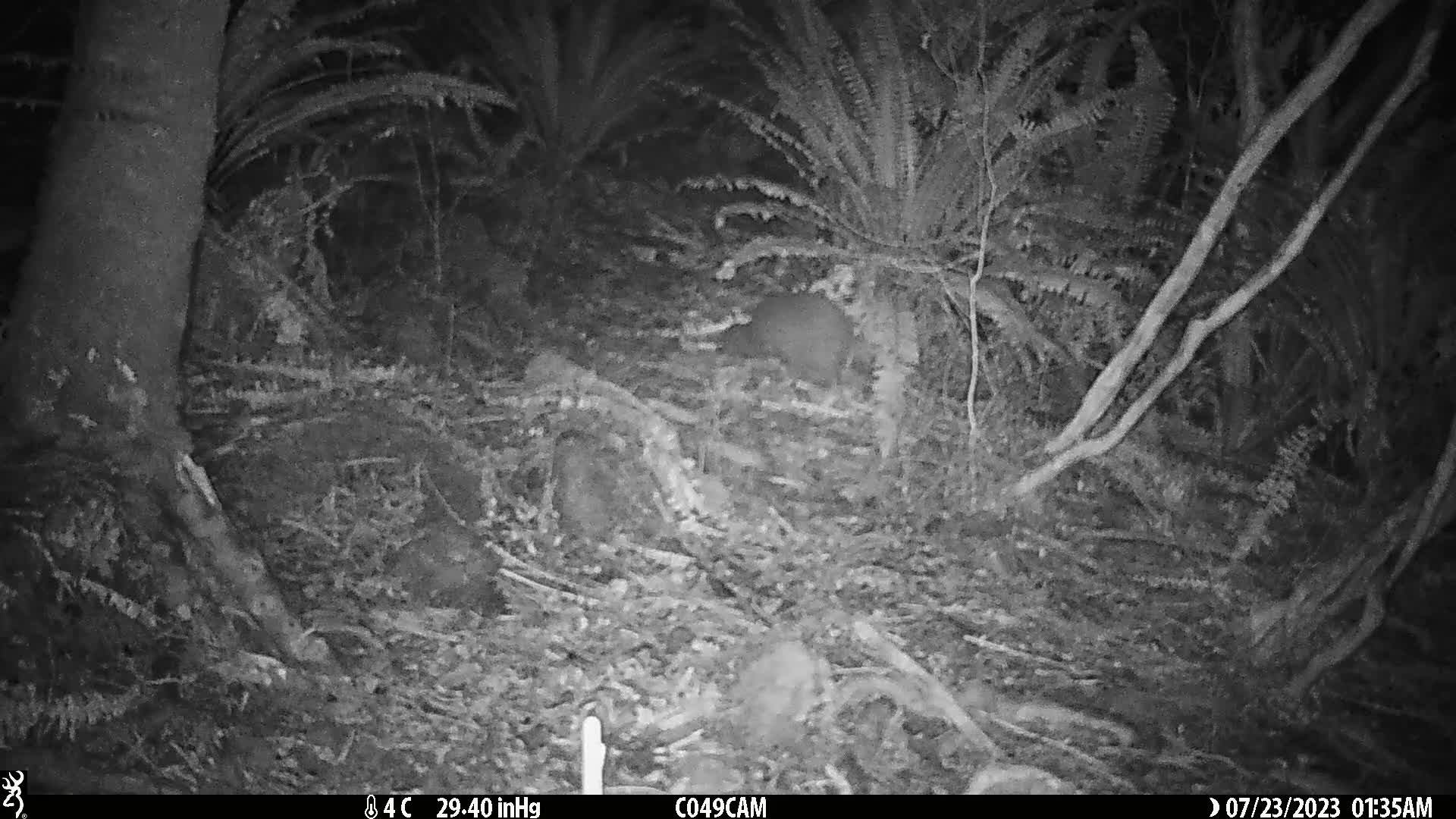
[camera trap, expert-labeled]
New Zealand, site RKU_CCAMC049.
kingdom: Animalia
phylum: Chordata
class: Aves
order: Apterygiformes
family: Apterygidae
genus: Apteryx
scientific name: Apteryx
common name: kiwi